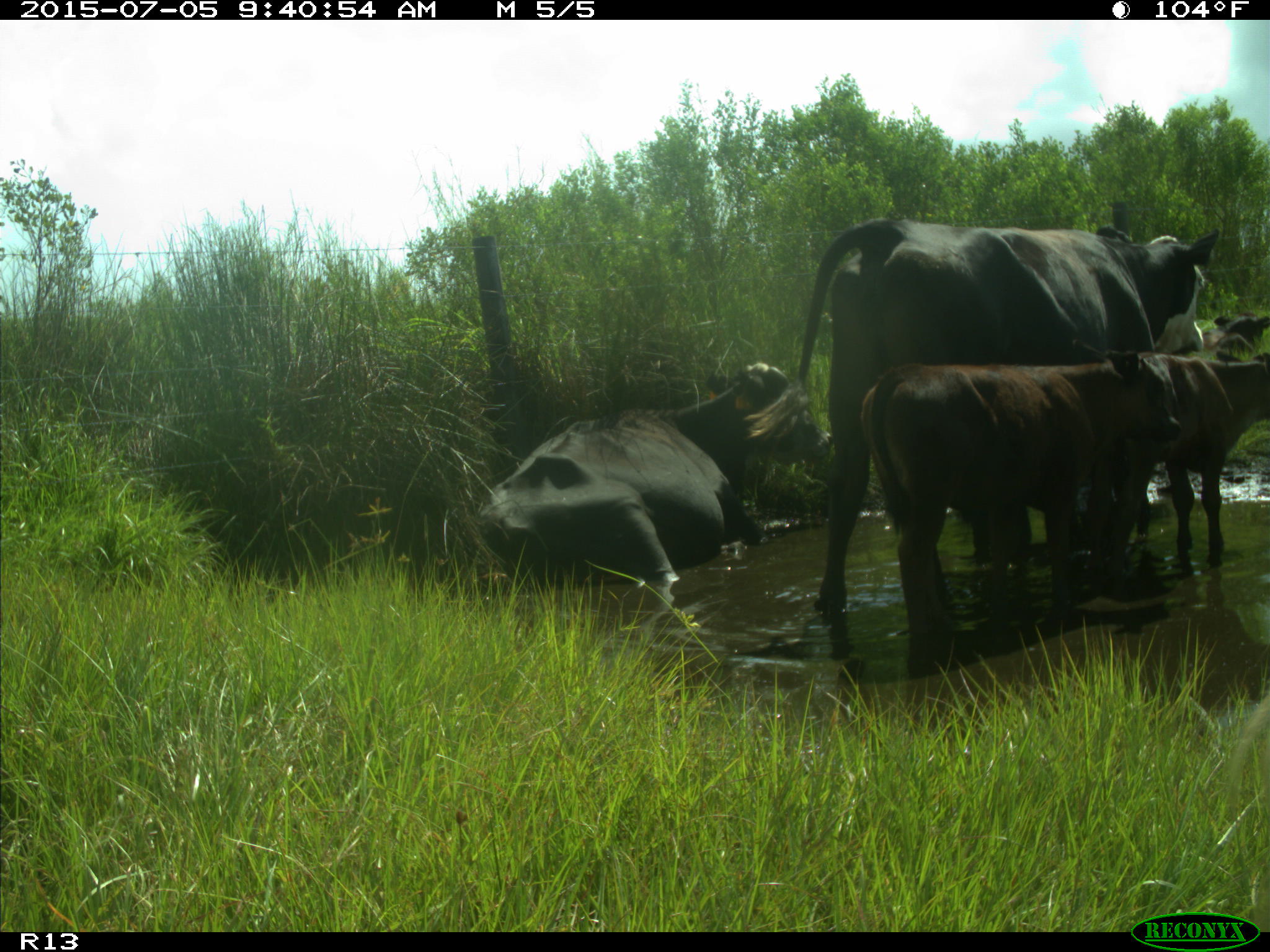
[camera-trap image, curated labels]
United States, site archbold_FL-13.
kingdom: Animalia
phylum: Chordata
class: Mammalia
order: Artiodactyla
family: Bovidae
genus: Bos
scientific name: Bos taurus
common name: domestic cow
Bos taurus (domestic cow).